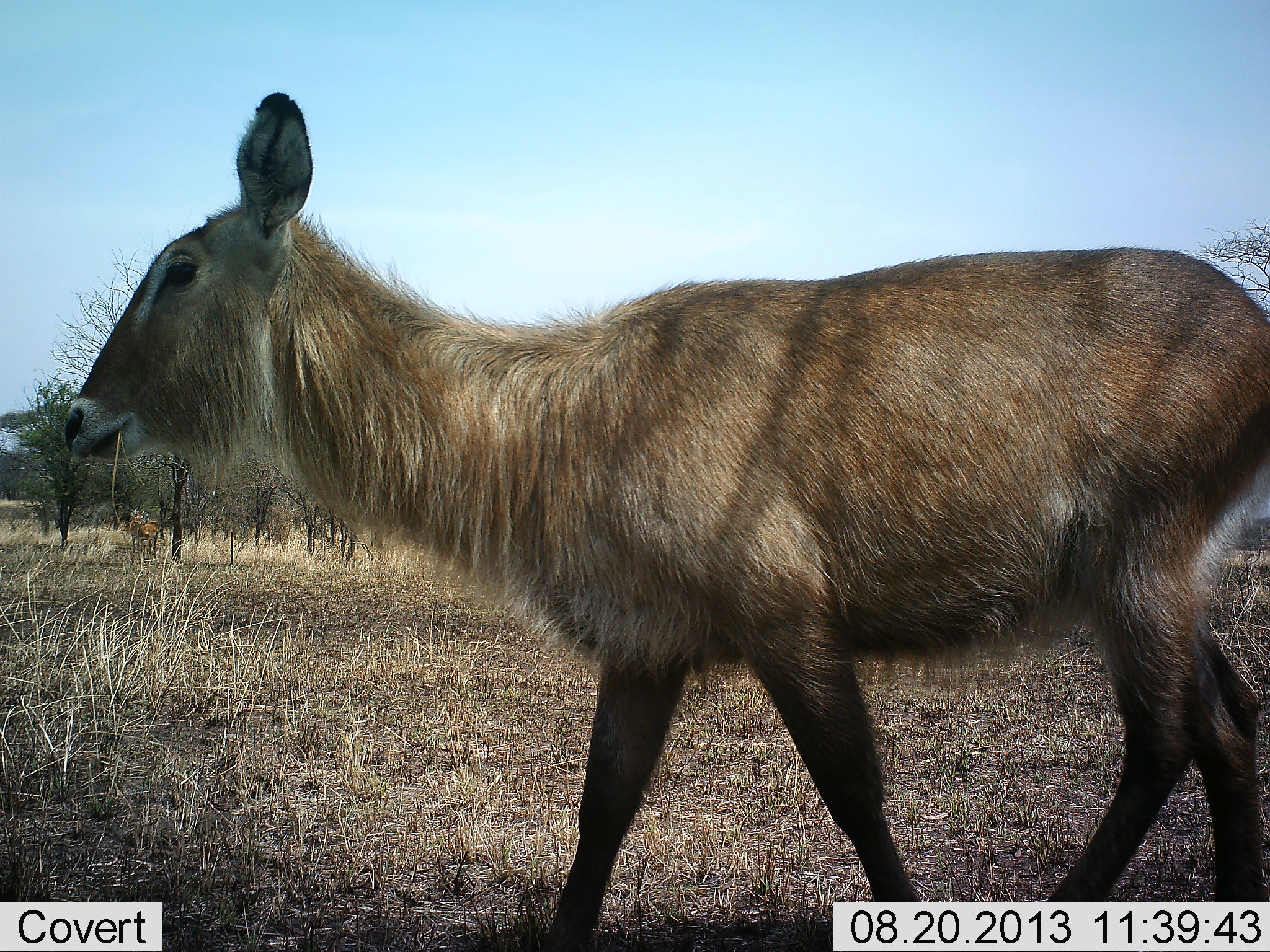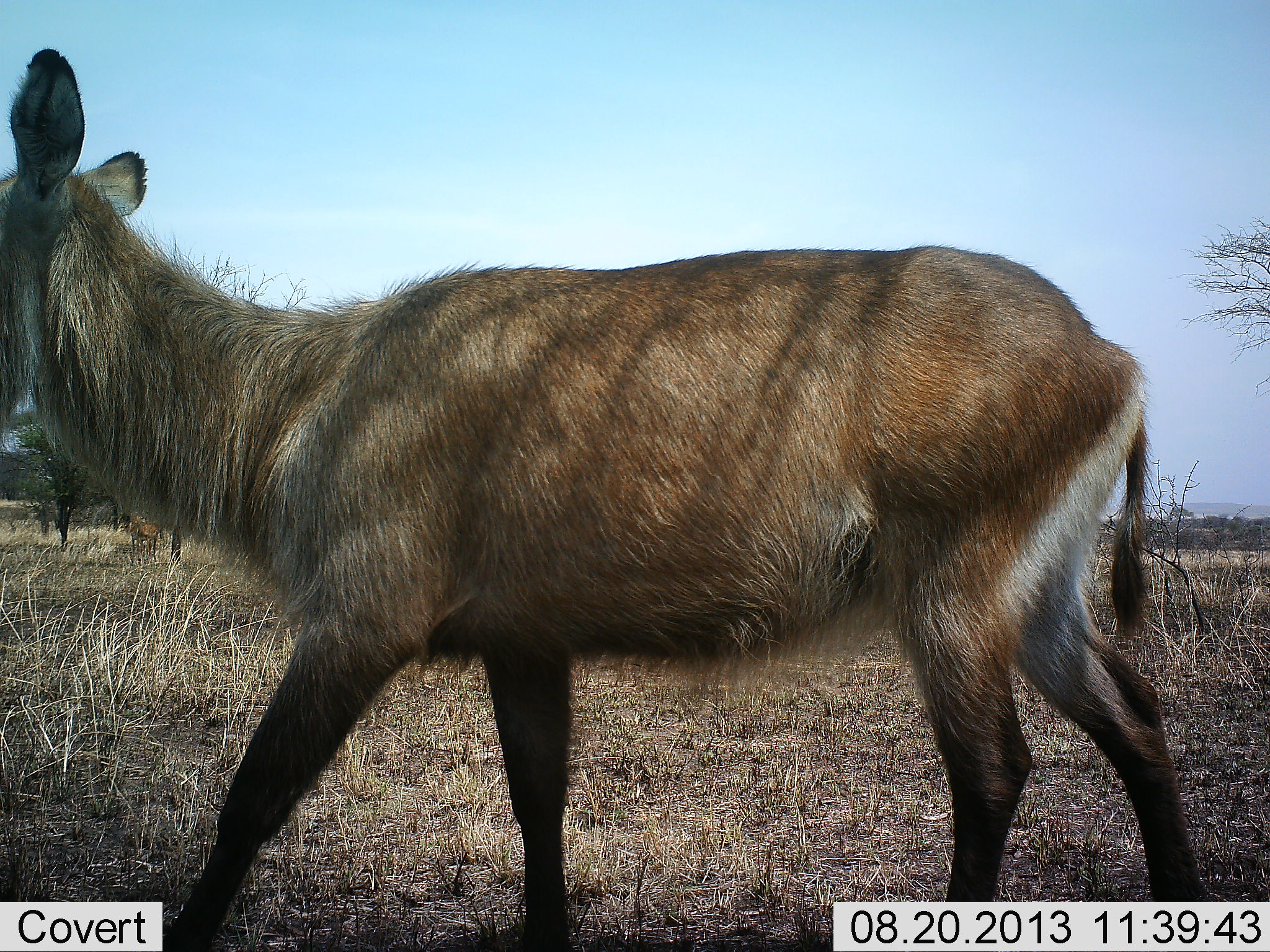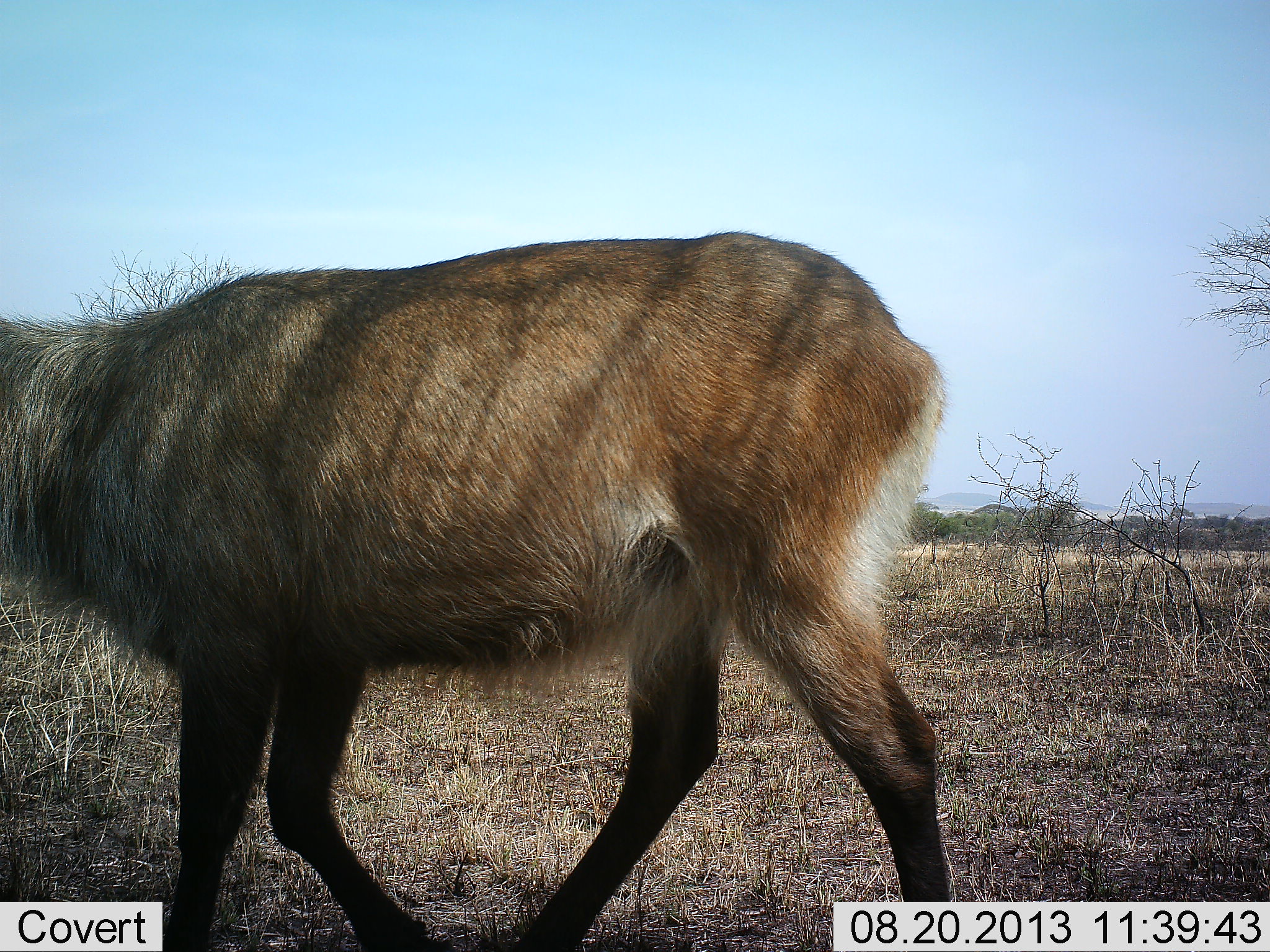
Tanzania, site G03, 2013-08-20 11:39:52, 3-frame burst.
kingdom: Animalia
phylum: Chordata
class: Mammalia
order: Artiodactyla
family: Bovidae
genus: Kobus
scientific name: Kobus ellipsiprymnus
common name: waterbuck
Waterbuck (Kobus ellipsiprymnus), count 1. Behavior (volunteer vote fractions): standing 5%, resting 0%, moving 100%, interacting 0%. Young present (vote fraction): 10%. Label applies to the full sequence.